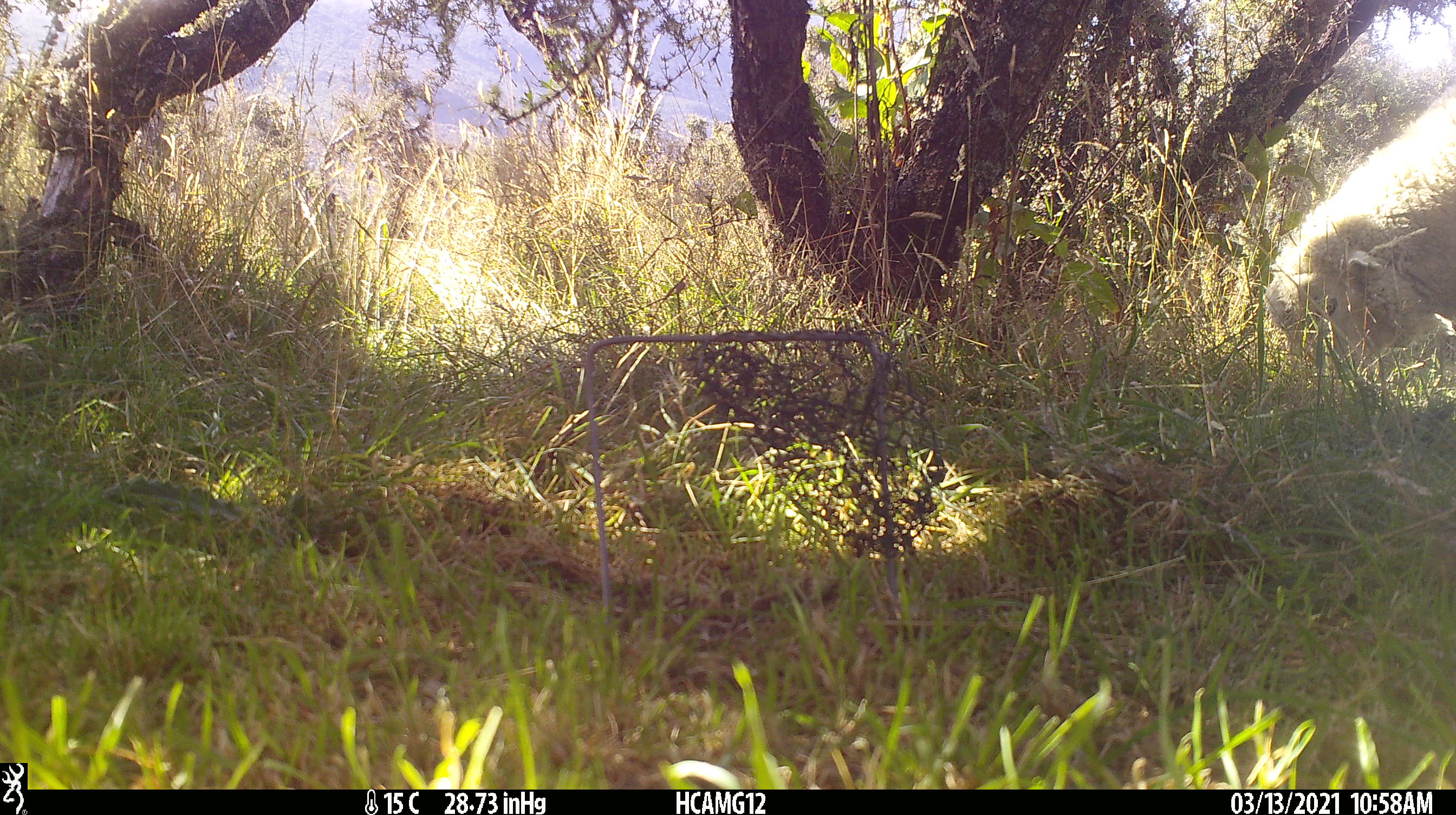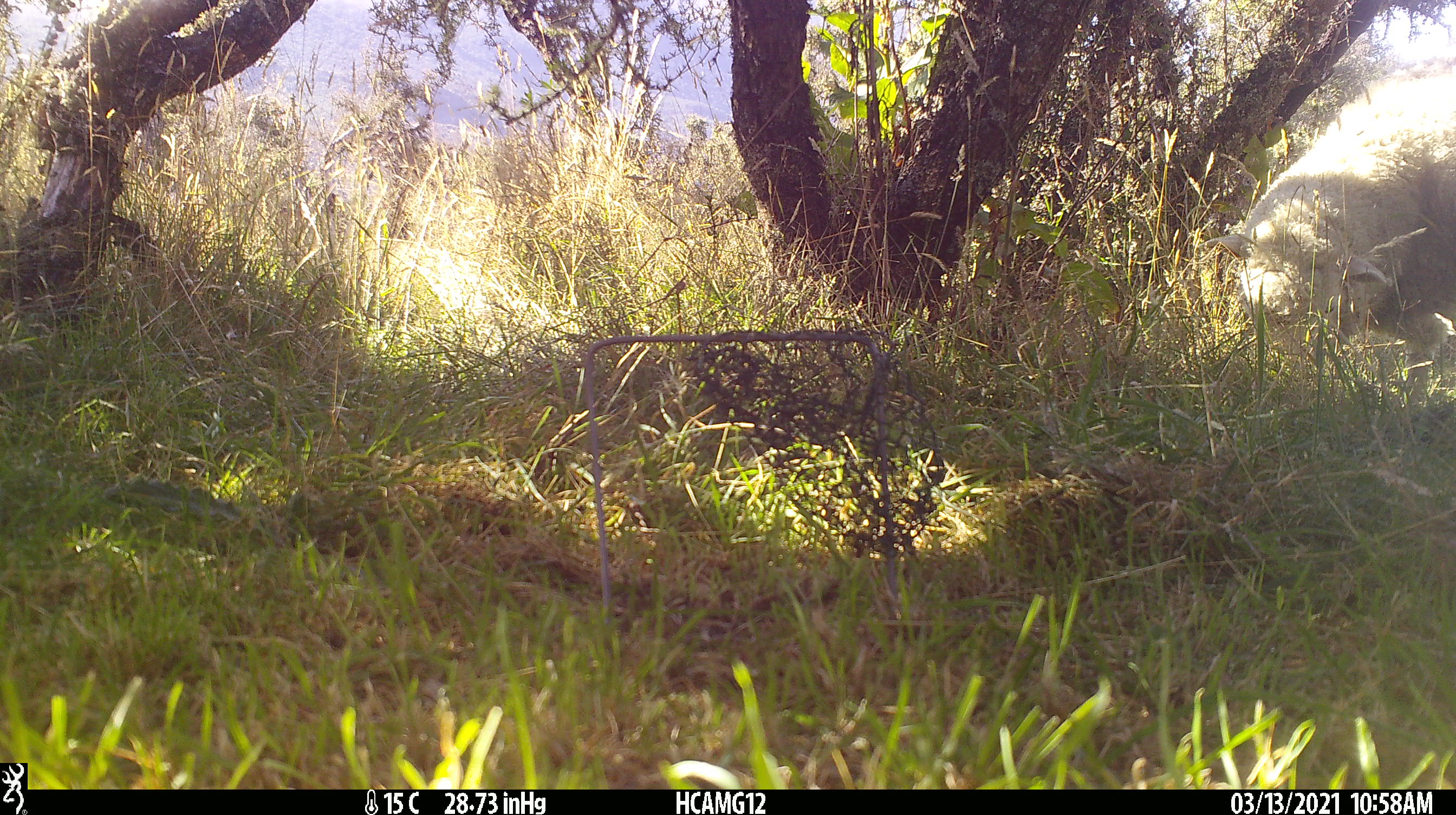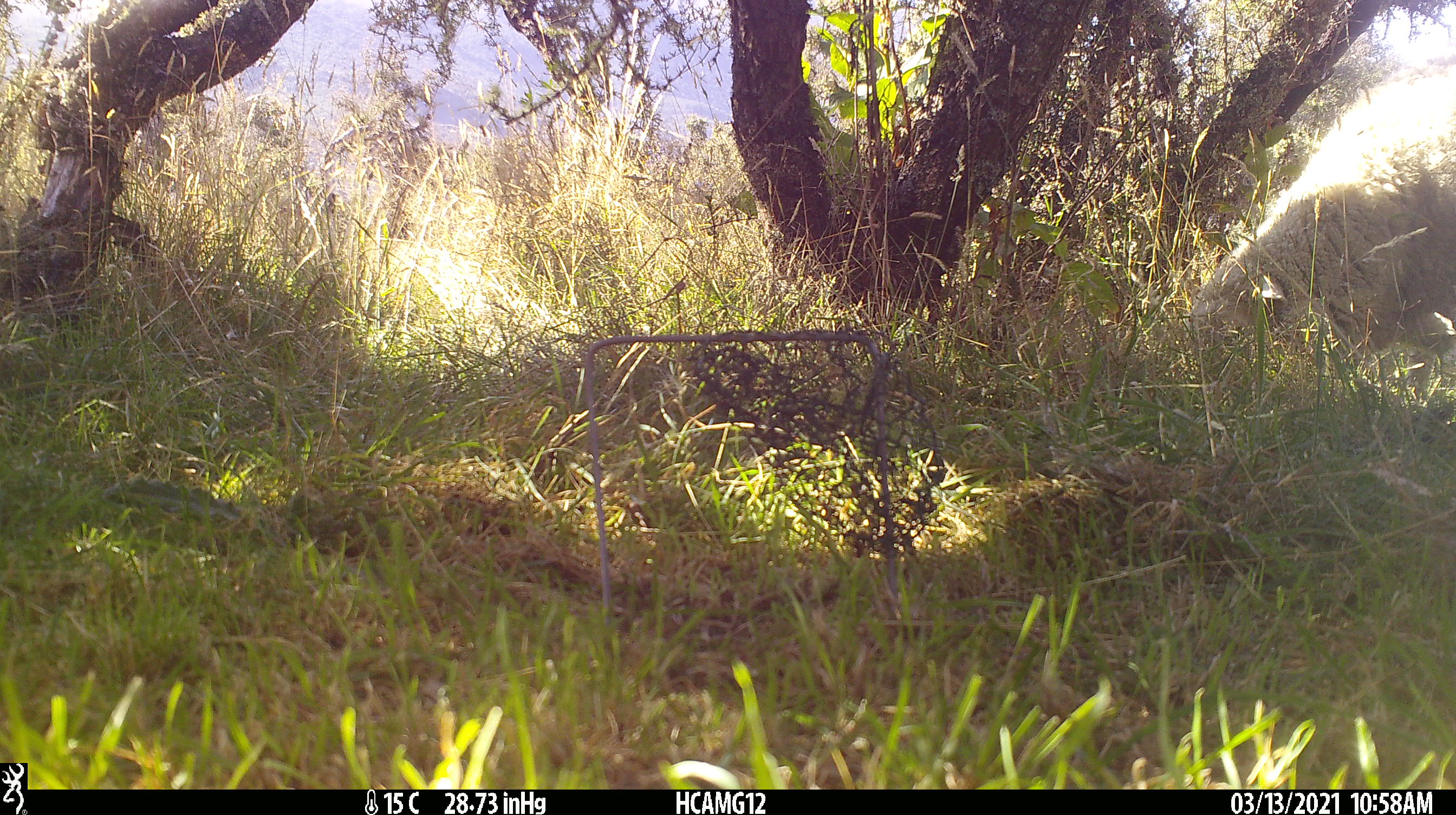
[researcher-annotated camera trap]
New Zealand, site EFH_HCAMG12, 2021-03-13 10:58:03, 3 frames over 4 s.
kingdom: Animalia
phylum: Chordata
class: Mammalia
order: Artiodactyla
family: Bovidae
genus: Ovis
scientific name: Ovis aries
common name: domestic sheep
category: sheep